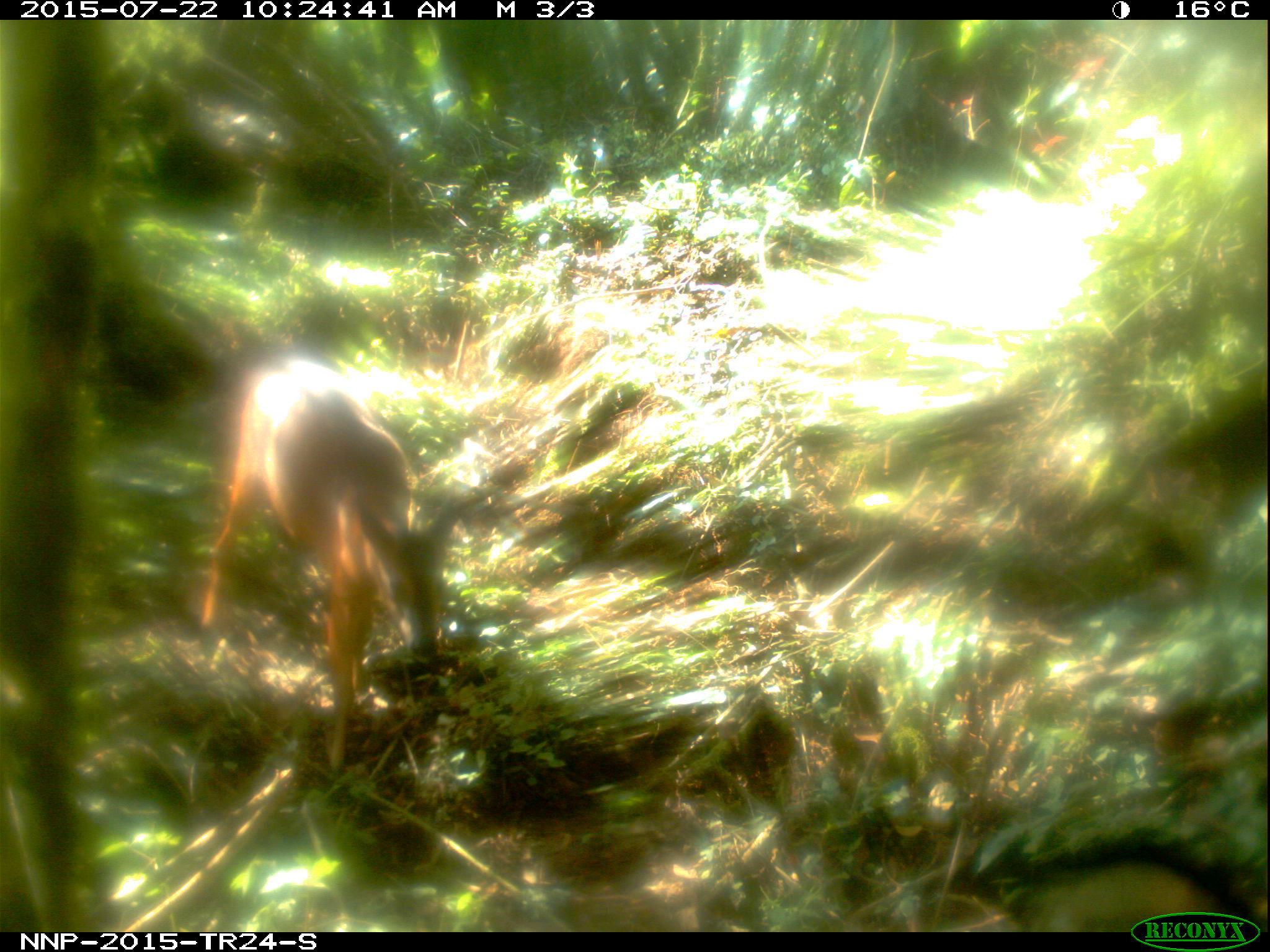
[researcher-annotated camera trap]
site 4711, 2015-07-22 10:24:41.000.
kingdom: Animalia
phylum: Chordata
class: Mammalia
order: Artiodactyla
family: Bovidae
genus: Cephalophus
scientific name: Cephalophus nigrifrons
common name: black-fronted duiker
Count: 1.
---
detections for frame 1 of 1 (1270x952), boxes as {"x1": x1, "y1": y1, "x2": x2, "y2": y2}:
cephalophus nigrifrons: {"x1": 196, "y1": 356, "x2": 478, "y2": 781}